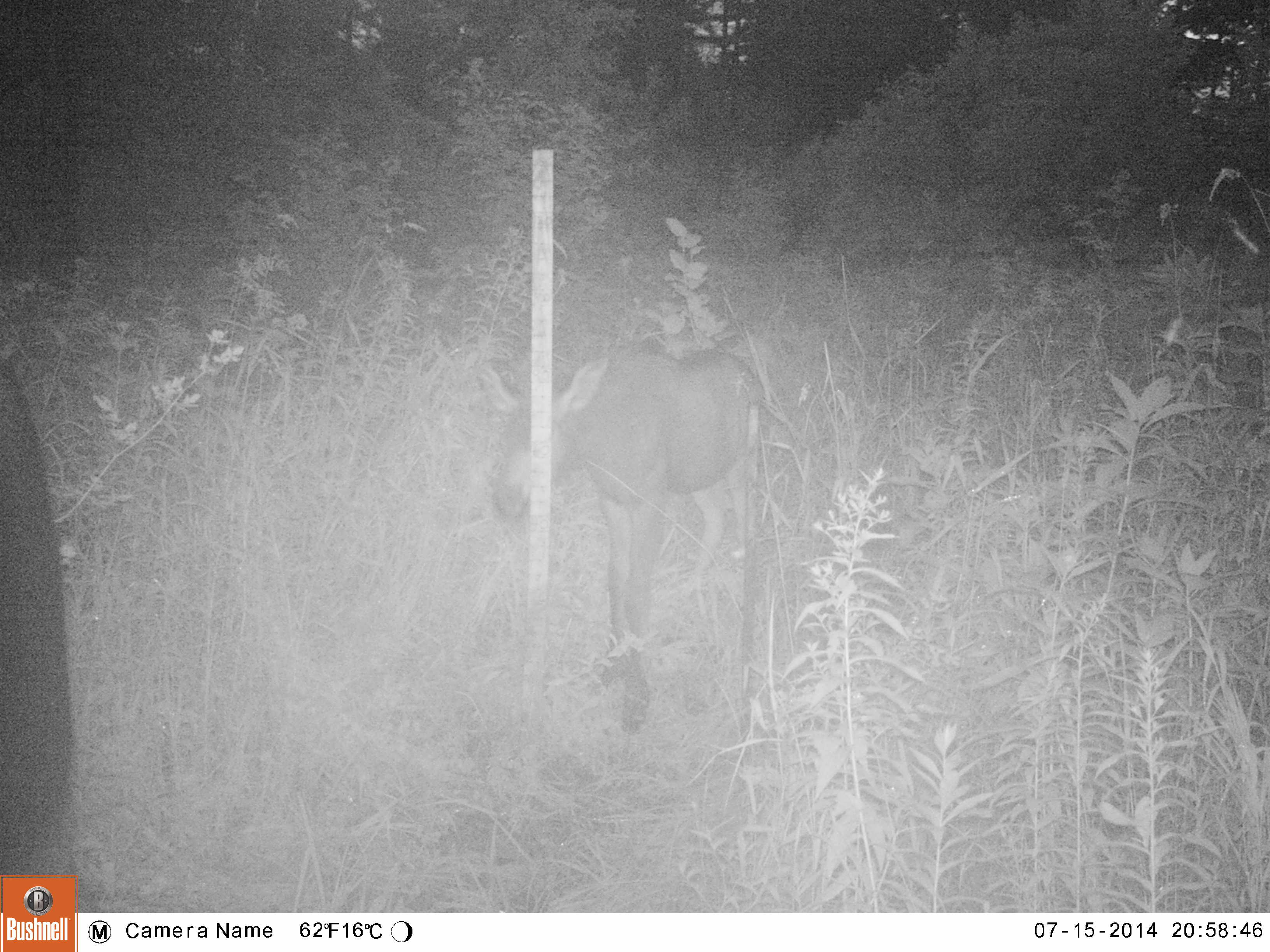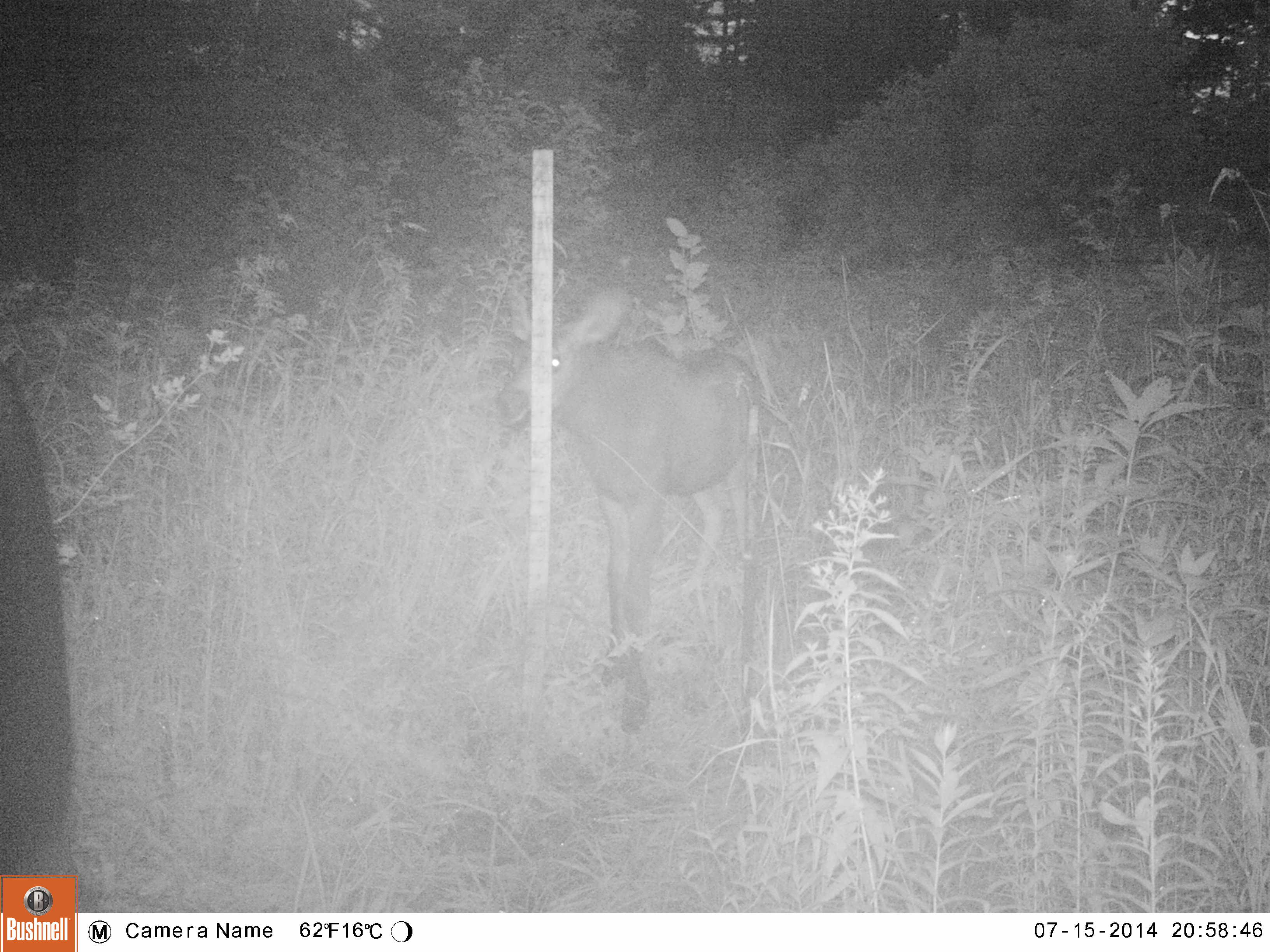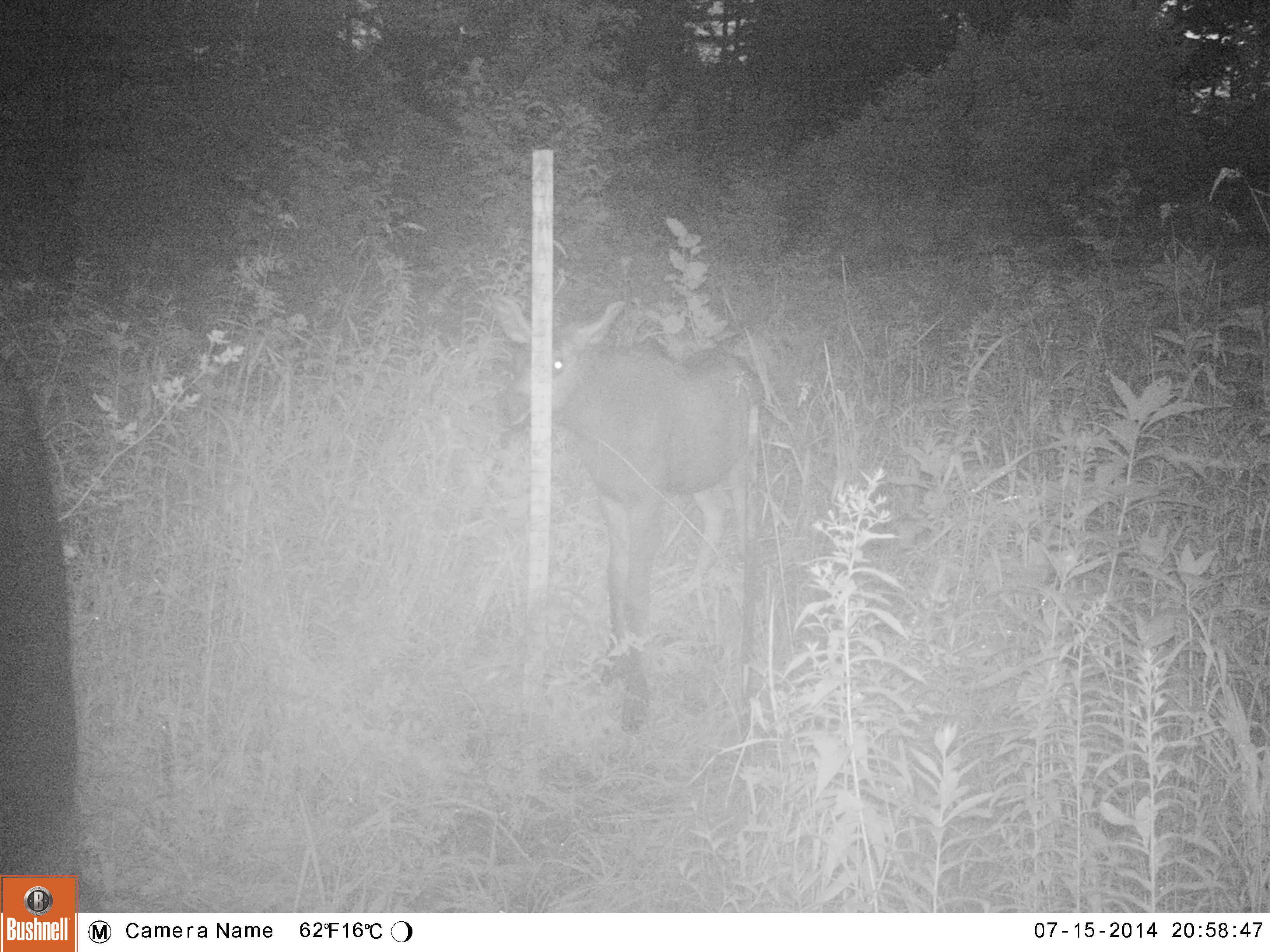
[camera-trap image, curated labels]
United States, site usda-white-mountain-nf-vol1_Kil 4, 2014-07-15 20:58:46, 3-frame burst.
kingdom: Animalia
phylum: Chordata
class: Mammalia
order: Artiodactyla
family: Cervidae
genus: Alces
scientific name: Alces alces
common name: moose